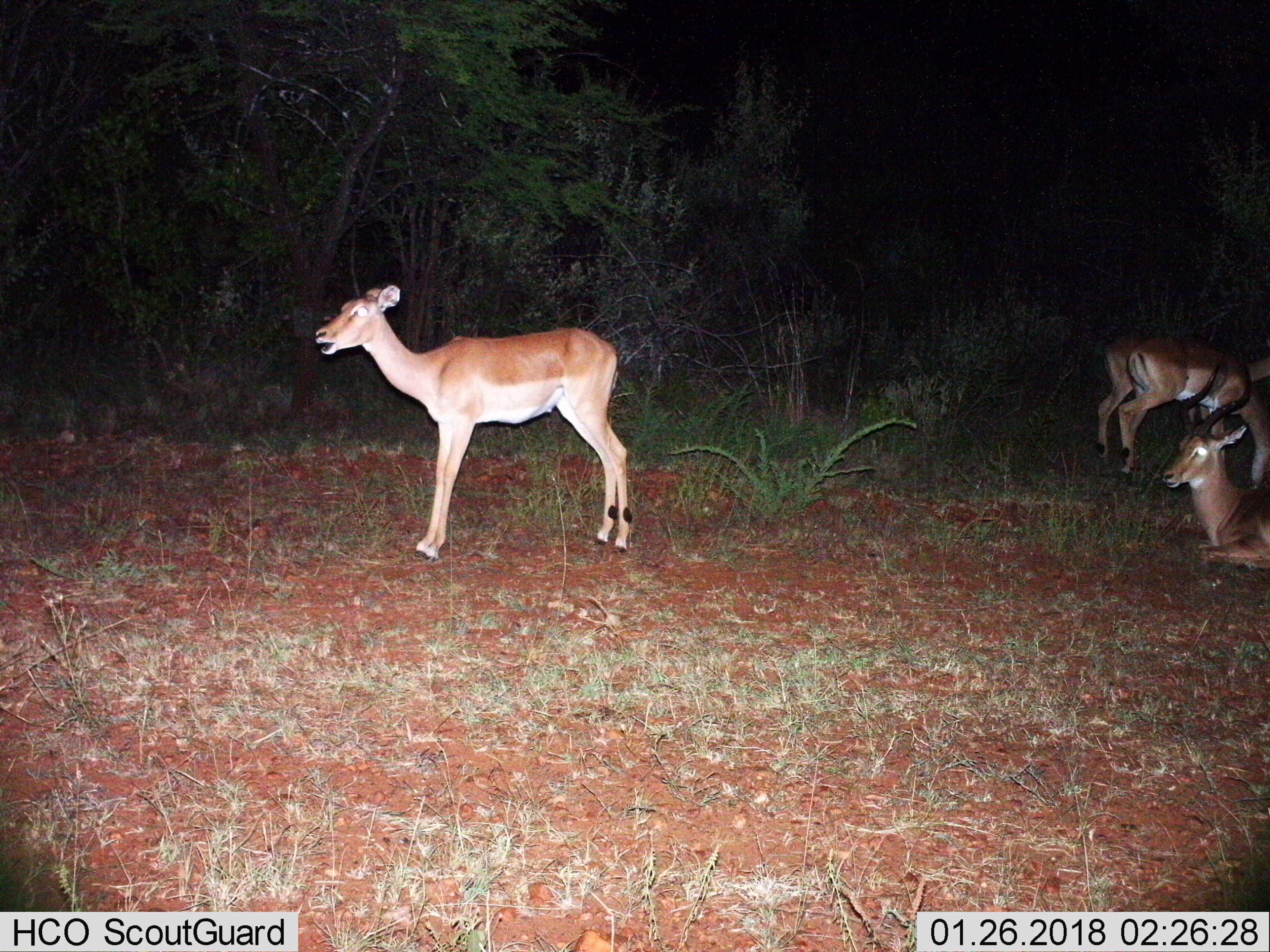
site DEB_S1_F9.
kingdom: Animalia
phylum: Chordata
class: Mammalia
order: Artiodactyla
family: Bovidae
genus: Aepyceros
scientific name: Aepyceros melampus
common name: impala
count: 4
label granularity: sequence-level